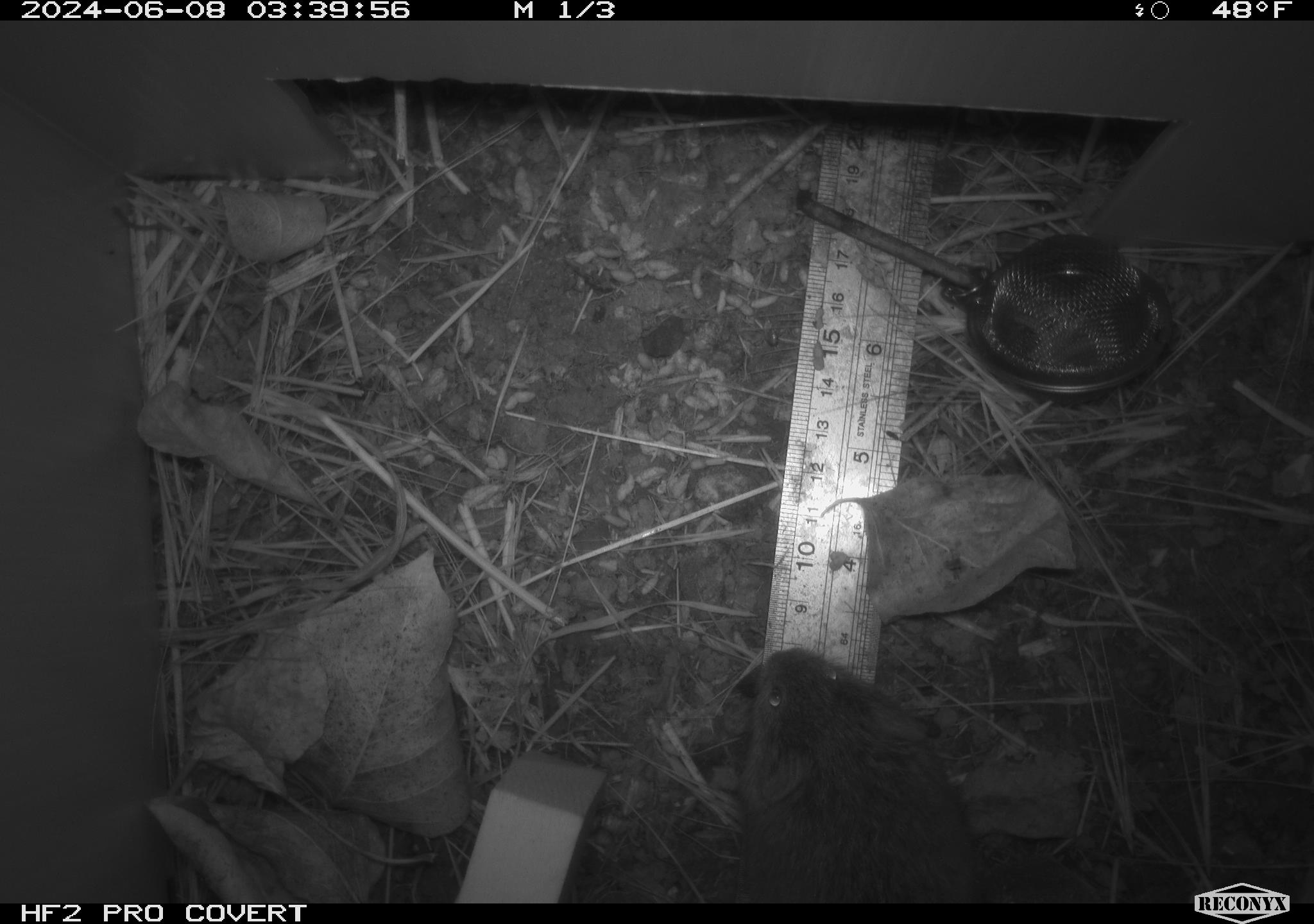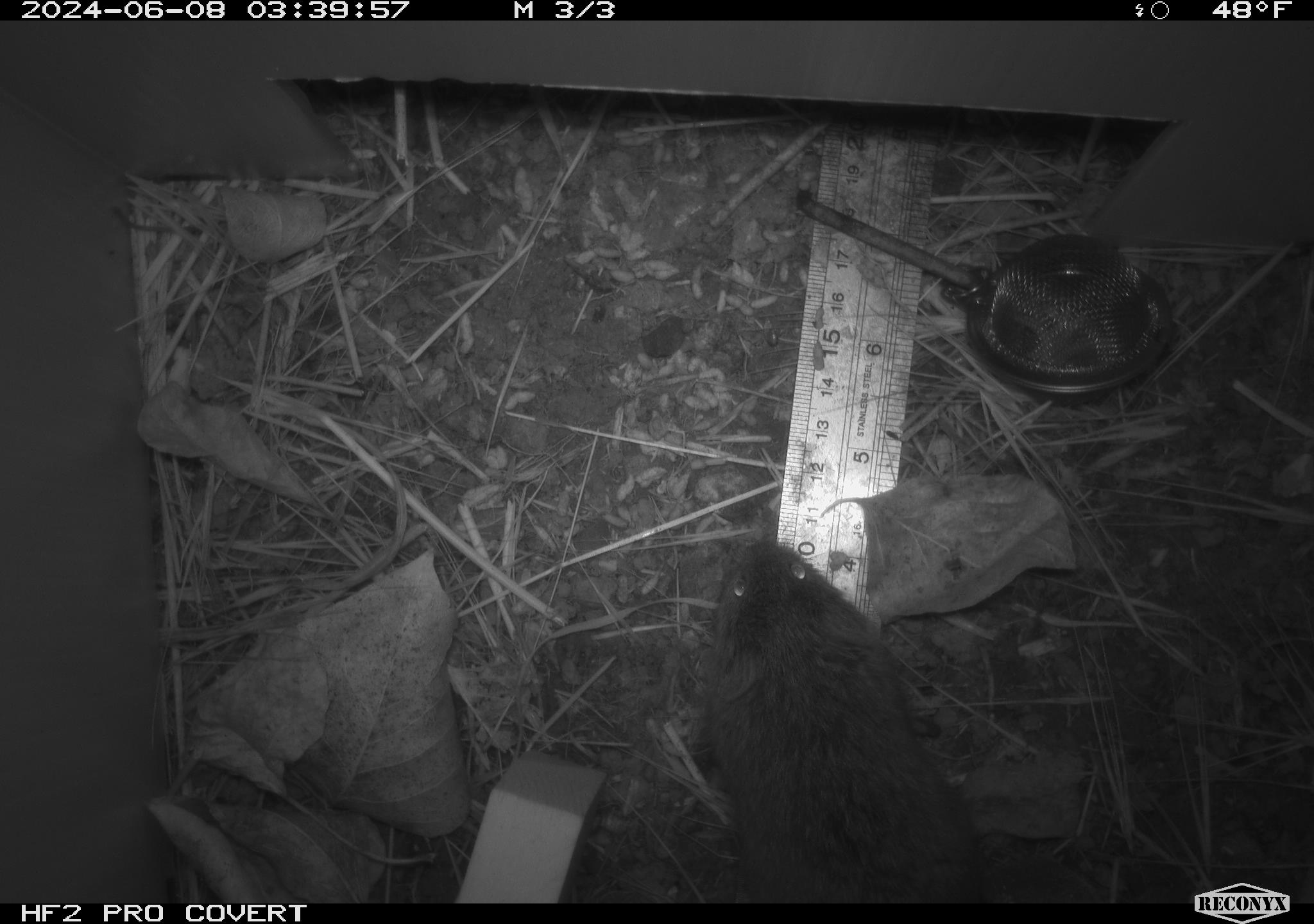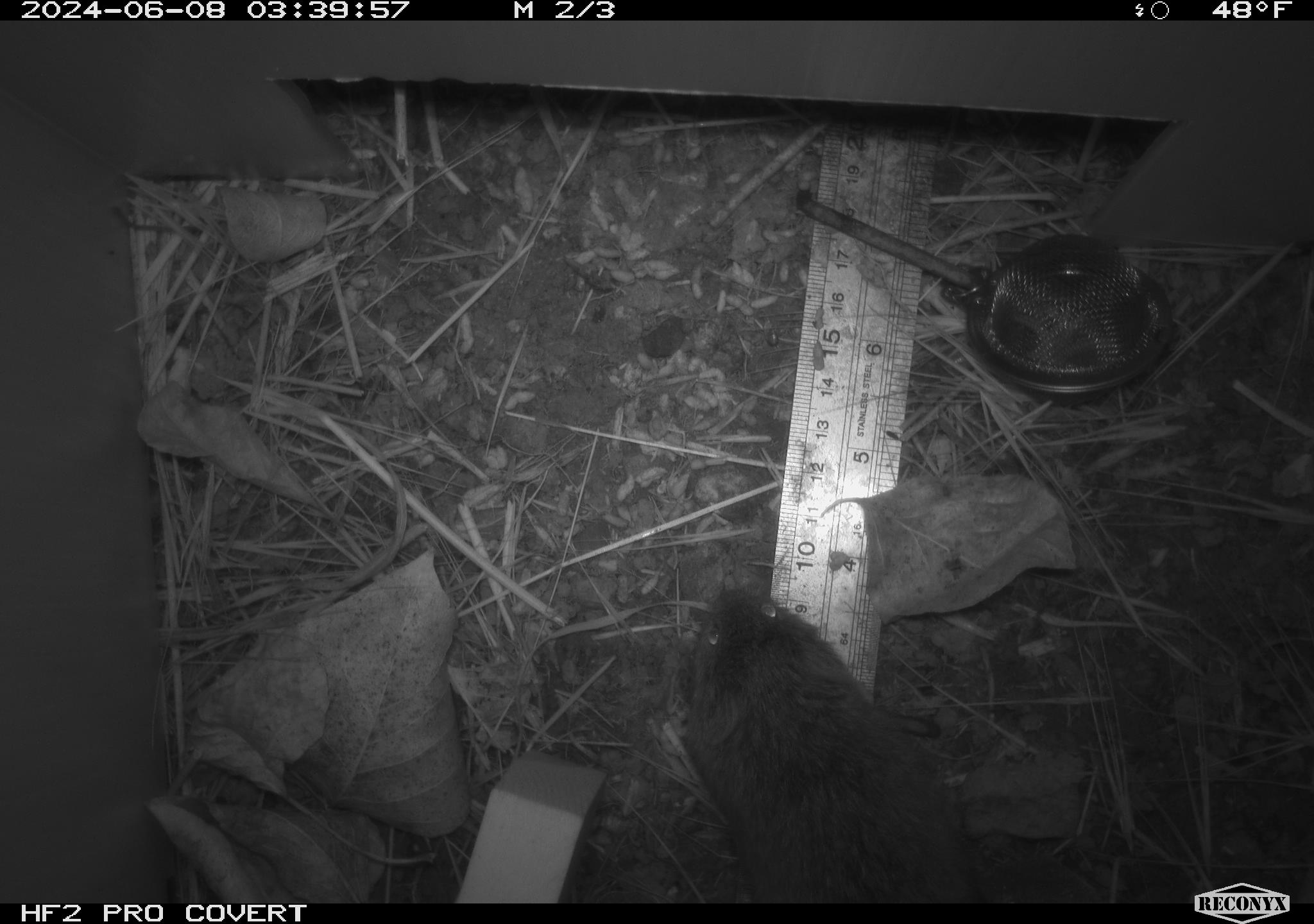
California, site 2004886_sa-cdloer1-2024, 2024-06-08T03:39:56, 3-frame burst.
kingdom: Animalia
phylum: Chordata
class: Mammalia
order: Rodentia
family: Cricetidae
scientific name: Arvicolinae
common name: voles, lemmings, and muskrats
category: arvicolinae subfamily